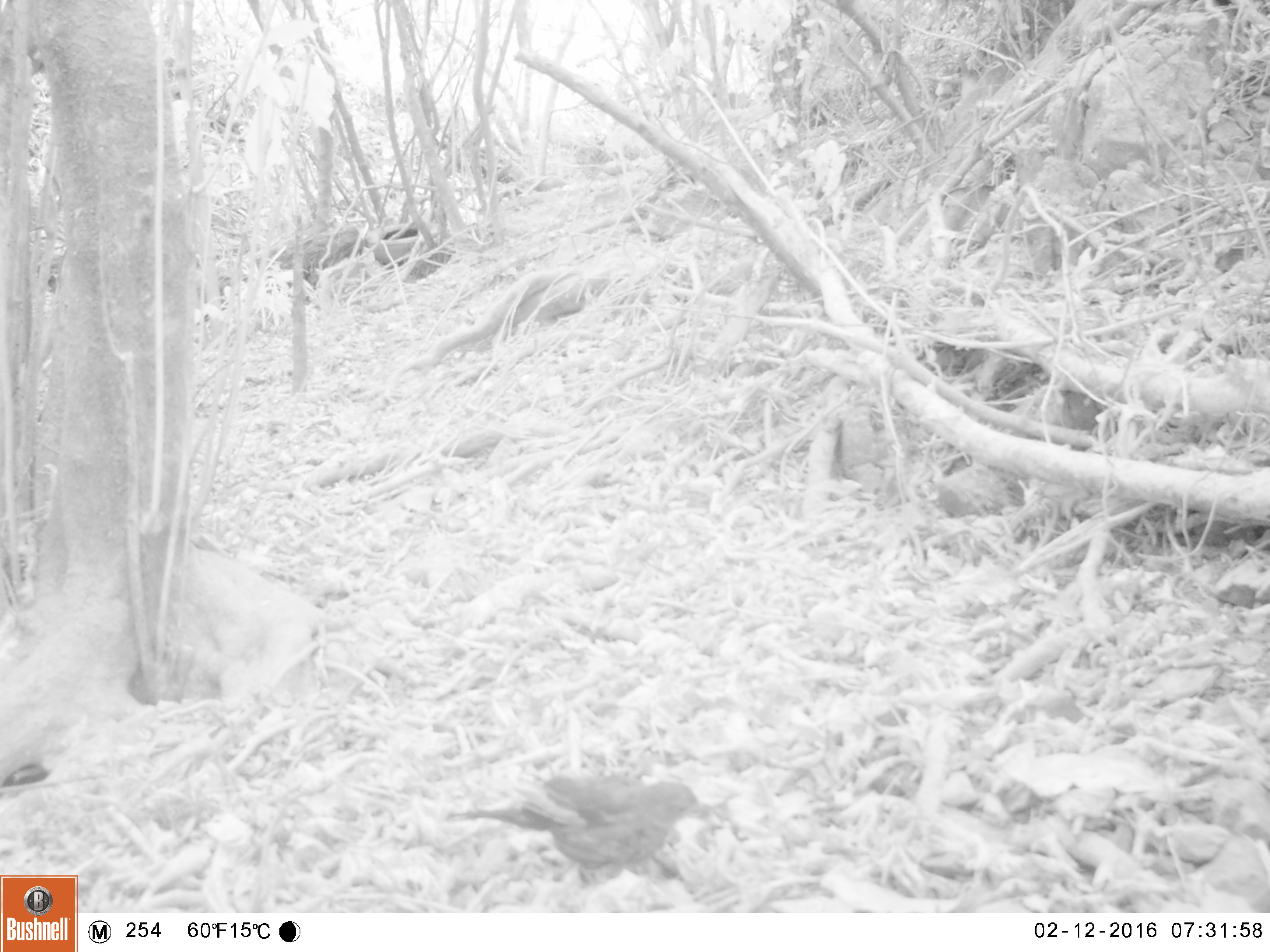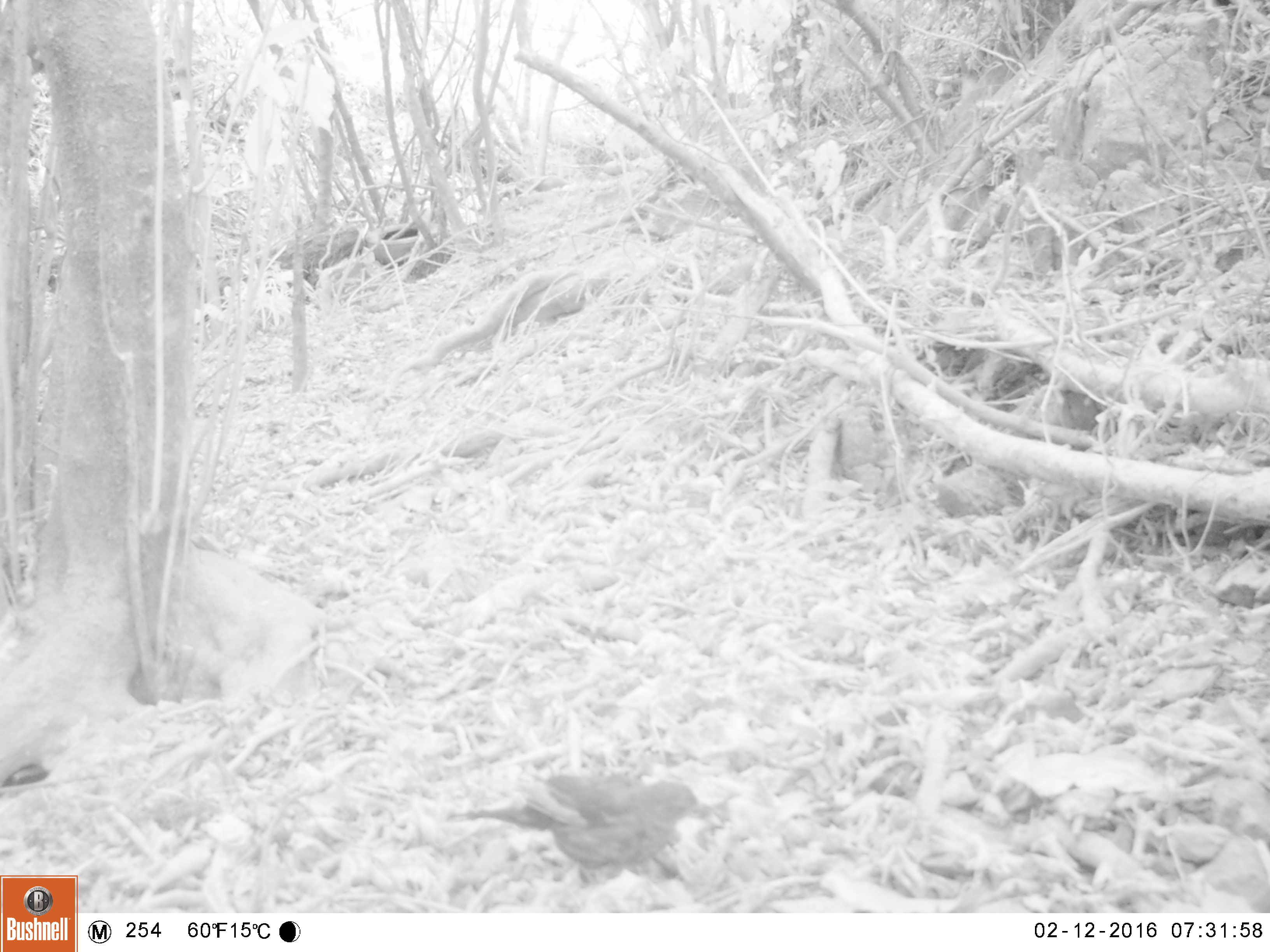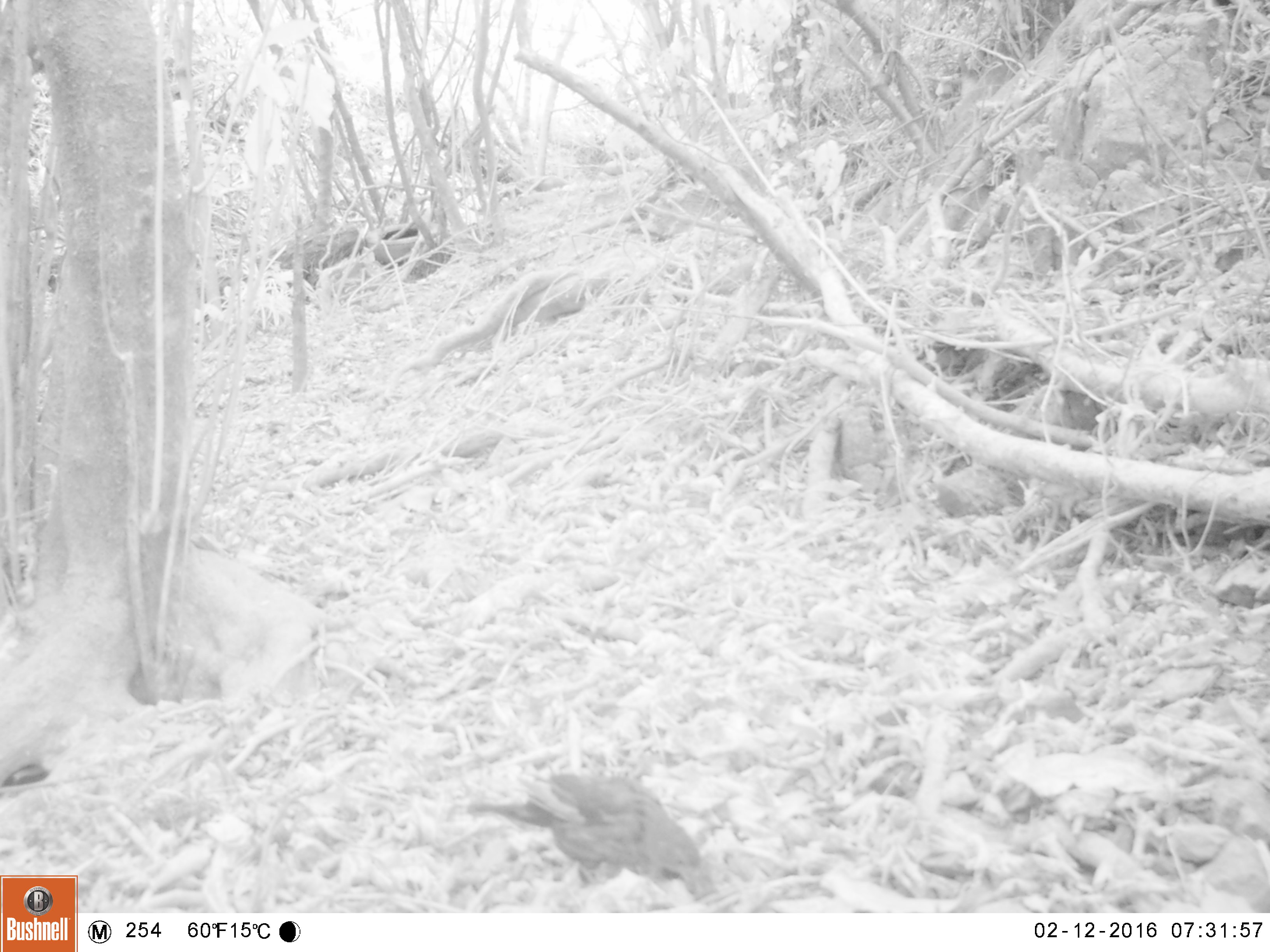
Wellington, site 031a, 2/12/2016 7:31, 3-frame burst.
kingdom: Animalia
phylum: Chordata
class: Aves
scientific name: Aves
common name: bird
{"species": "bird (Aves)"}